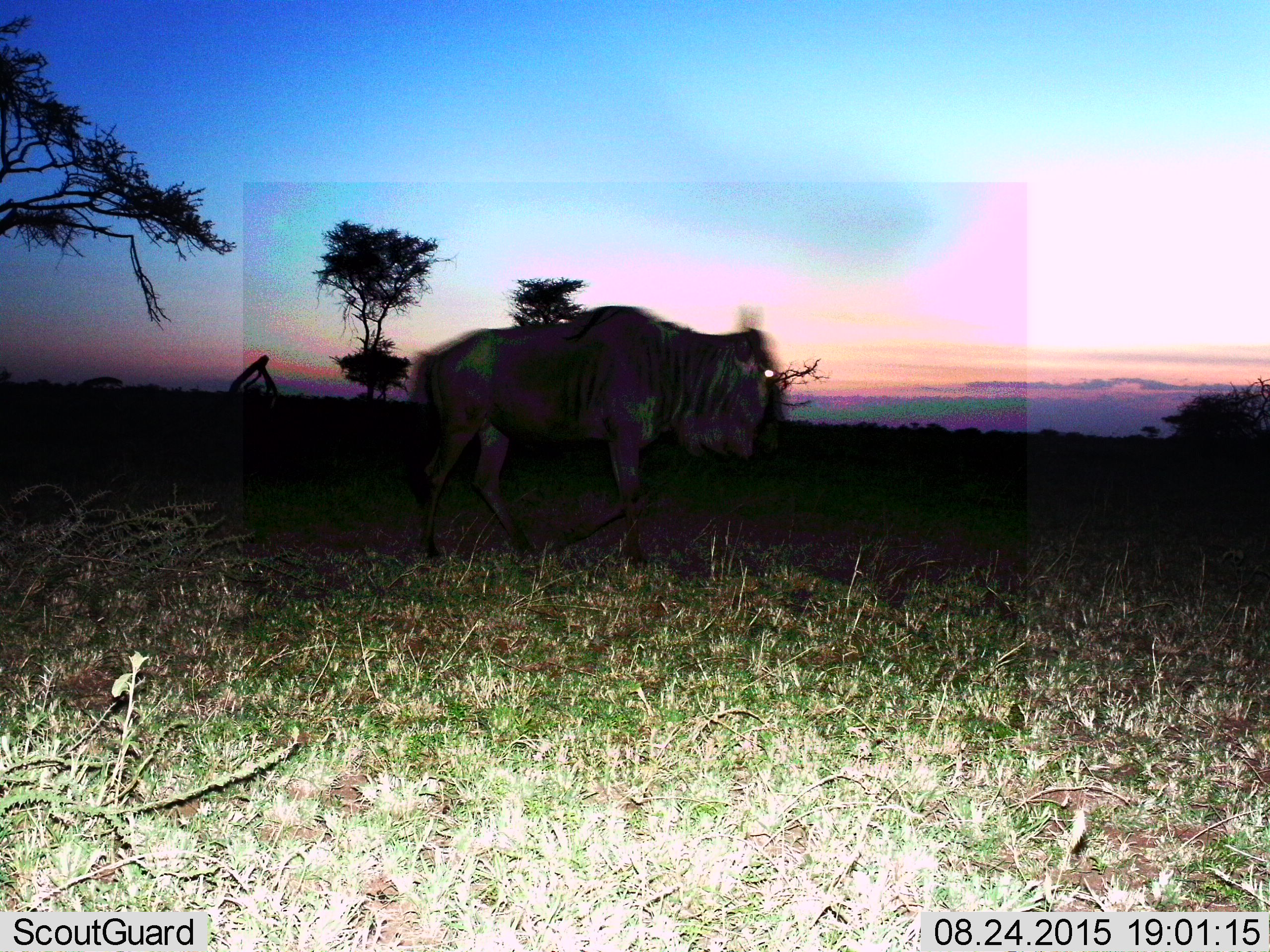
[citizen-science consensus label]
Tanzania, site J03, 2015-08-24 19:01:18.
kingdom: Animalia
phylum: Chordata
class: Mammalia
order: Artiodactyla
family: Bovidae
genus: Connochaetes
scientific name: Connochaetes taurinus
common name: blue wildebeest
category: wildebeest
Wildebeest (blue wildebeest) (Connochaetes taurinus), count 1. Behavior (volunteer vote fractions): standing 22%, resting 11%, moving 100%, interacting 11%. Young present (vote fraction): 0%. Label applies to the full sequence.